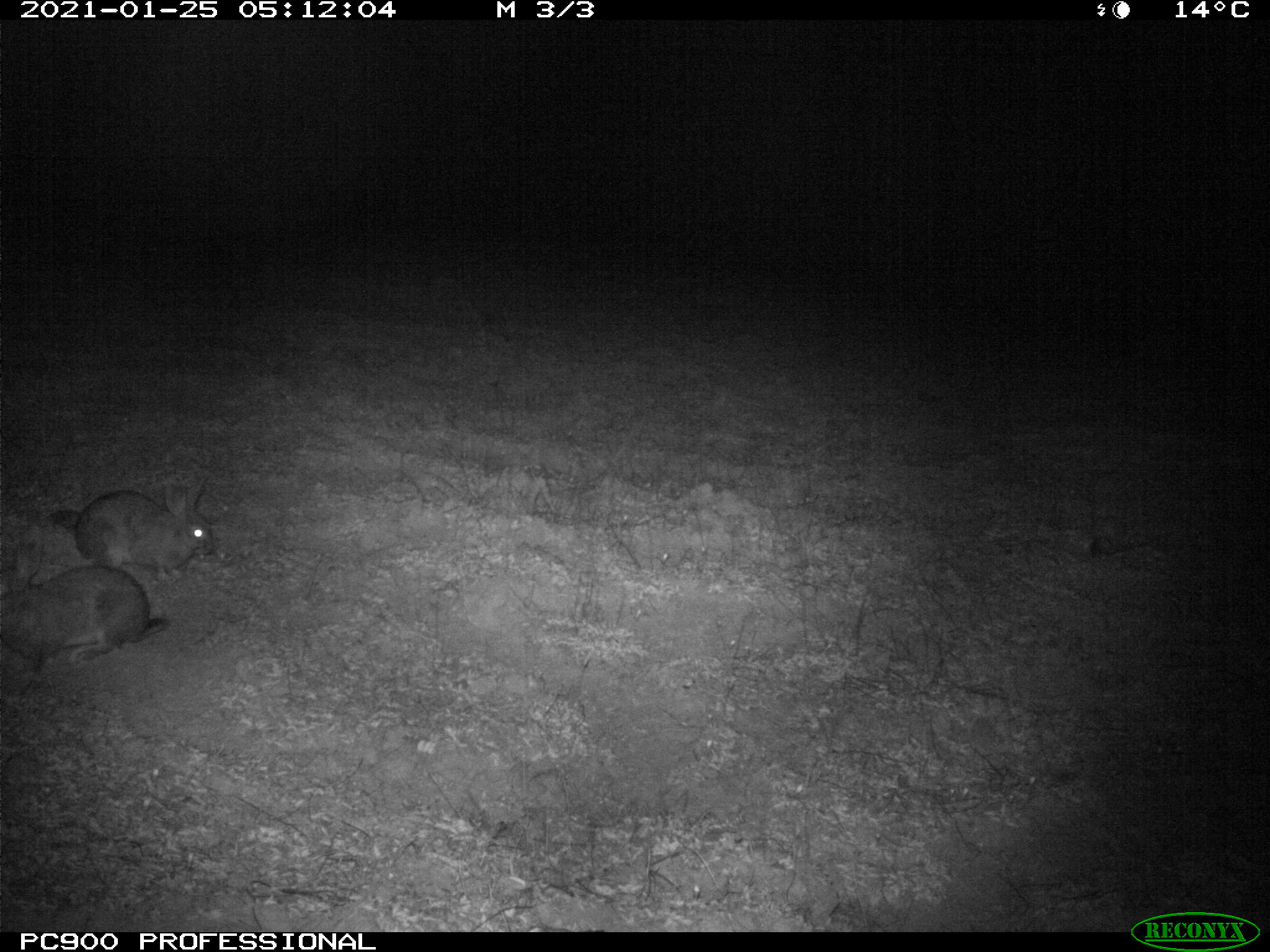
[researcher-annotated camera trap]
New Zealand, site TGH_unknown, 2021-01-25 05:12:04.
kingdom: Animalia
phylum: Chordata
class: Mammalia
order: Lagomorpha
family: Leporidae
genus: Oryctolagus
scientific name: Oryctolagus cuniculus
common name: european rabbit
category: rabbit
Rabbit (european rabbit) (Oryctolagus cuniculus).